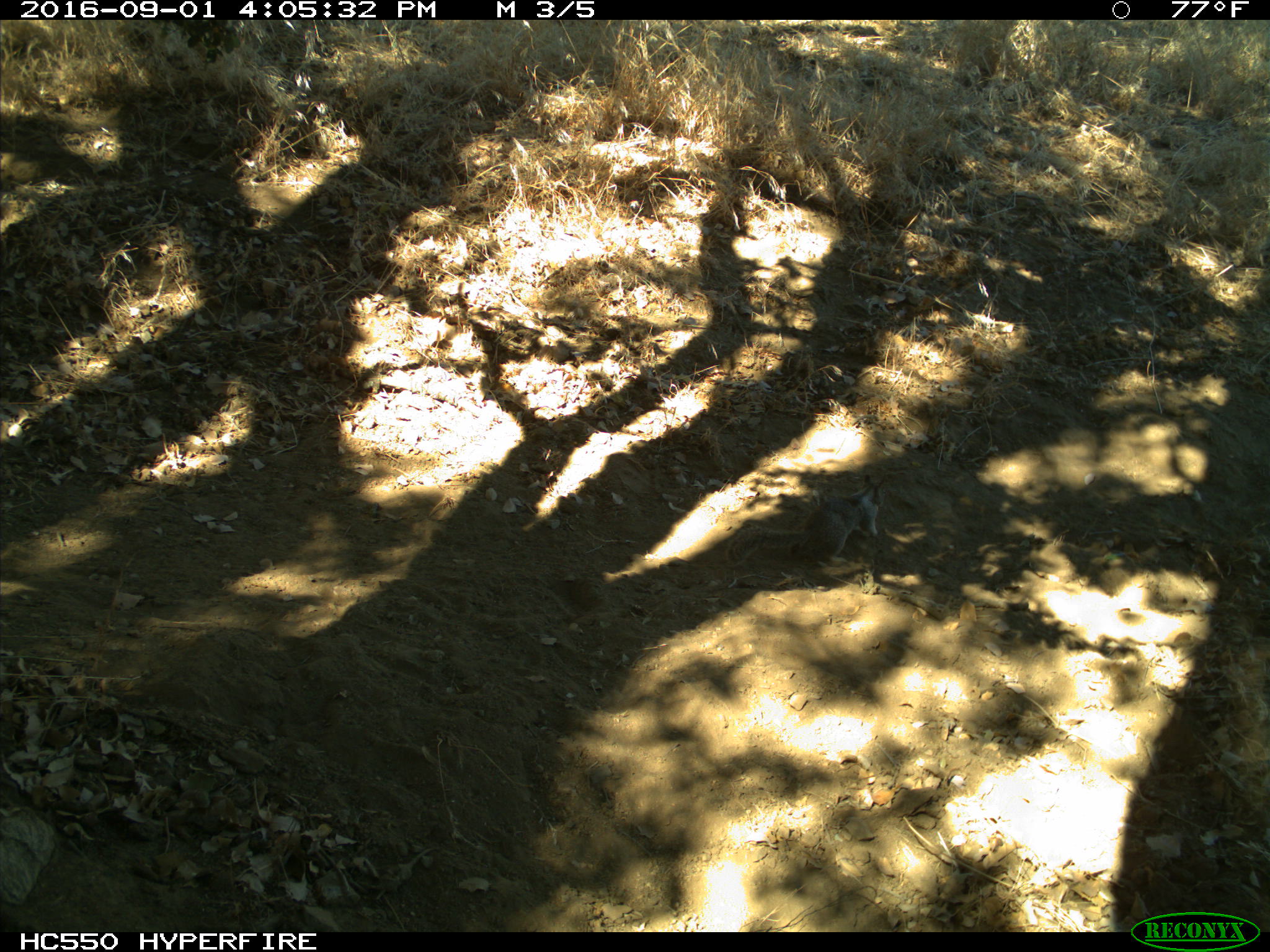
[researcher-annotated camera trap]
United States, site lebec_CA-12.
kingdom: Animalia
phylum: Chordata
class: Mammalia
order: Rodentia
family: Sciuridae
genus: Otospermophilus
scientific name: Otospermophilus beecheyi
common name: california ground squirrel